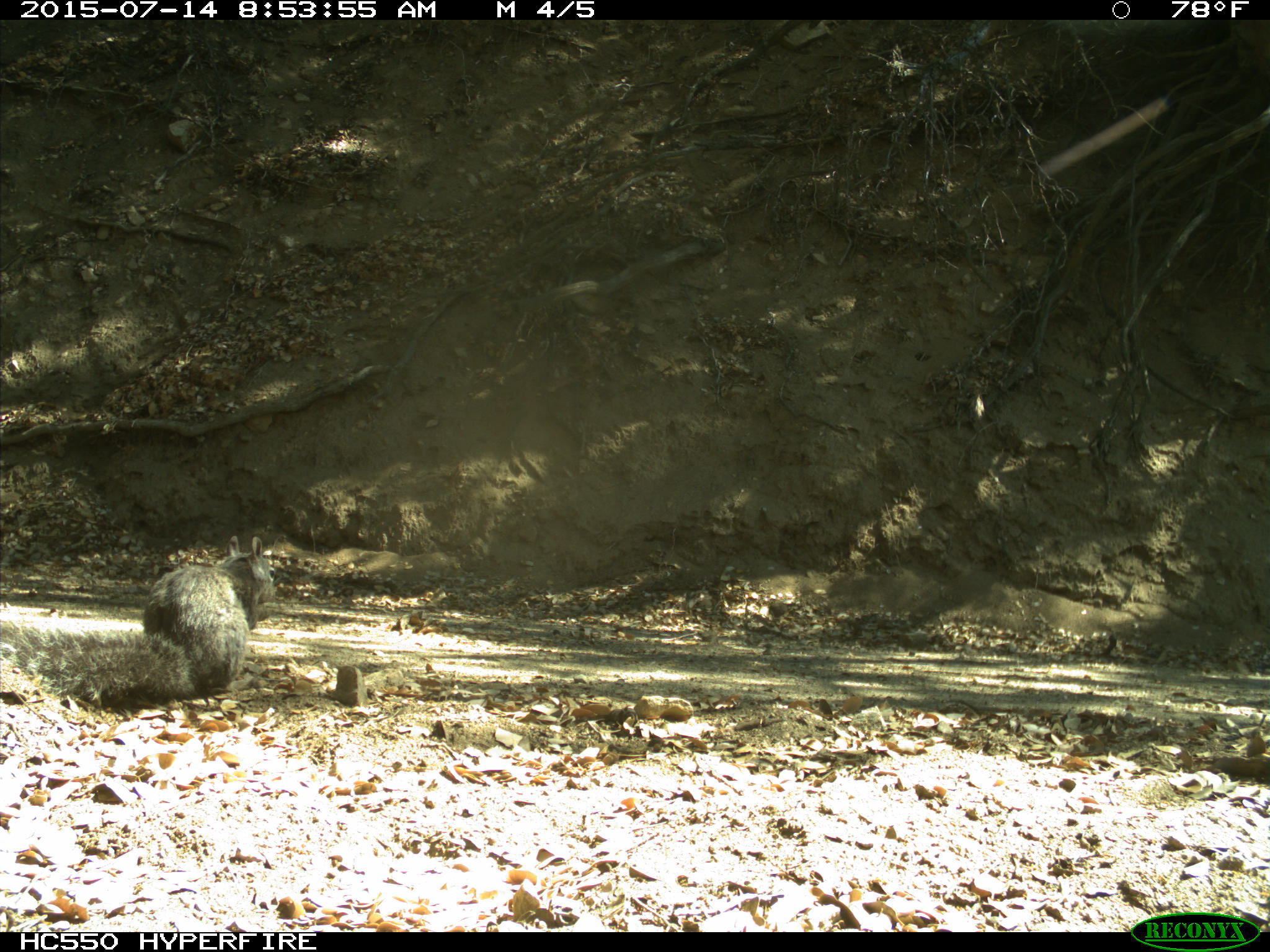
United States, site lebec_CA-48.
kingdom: Animalia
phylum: Chordata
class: Mammalia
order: Rodentia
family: Sciuridae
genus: Sciurus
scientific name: Sciurus carolinensis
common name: eastern gray squirrel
Sciurus carolinensis (eastern gray squirrel).